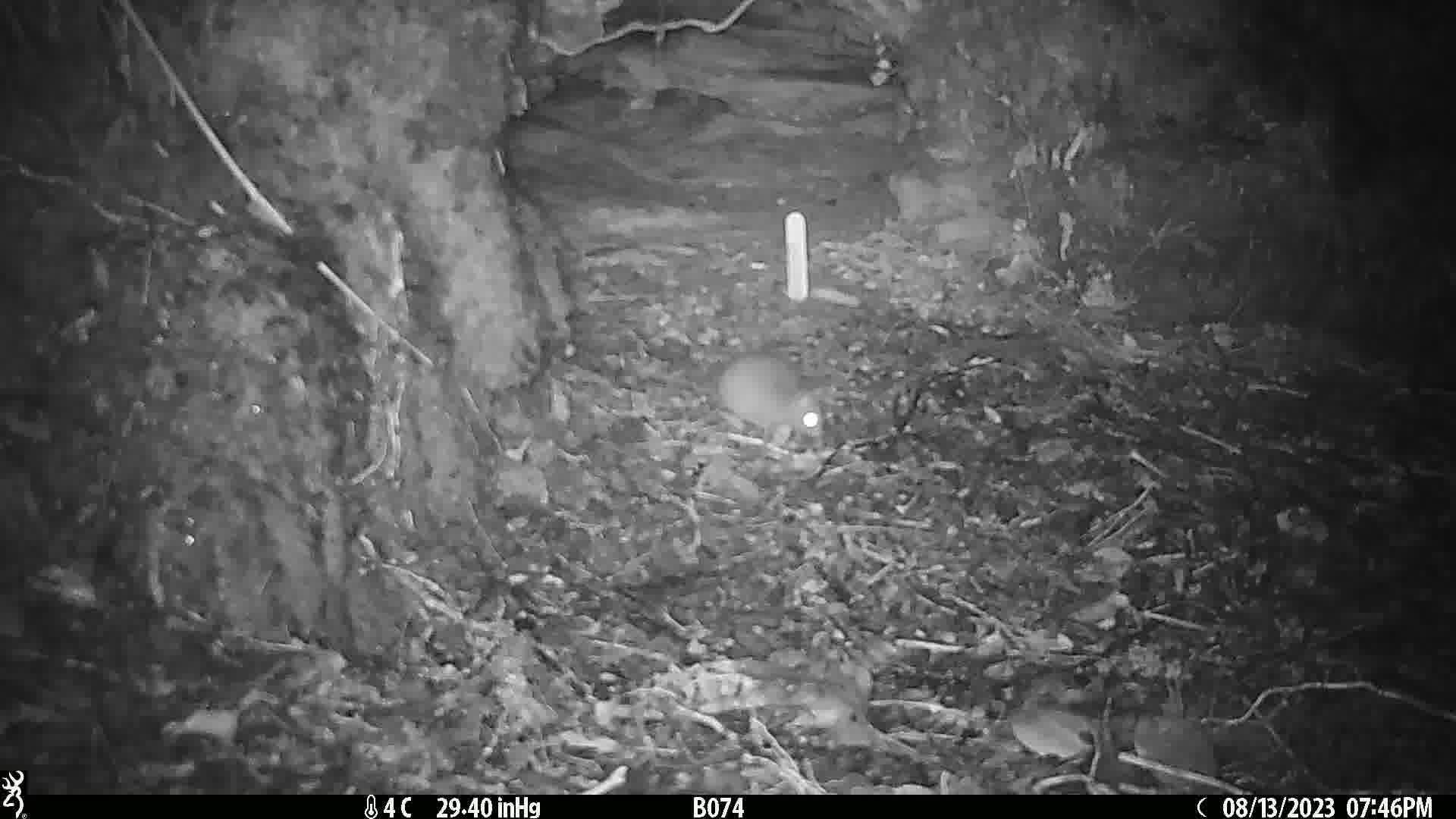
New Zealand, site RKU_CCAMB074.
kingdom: Animalia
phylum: Chordata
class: Mammalia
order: Rodentia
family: Muridae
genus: Rattus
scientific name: Rattus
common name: rat